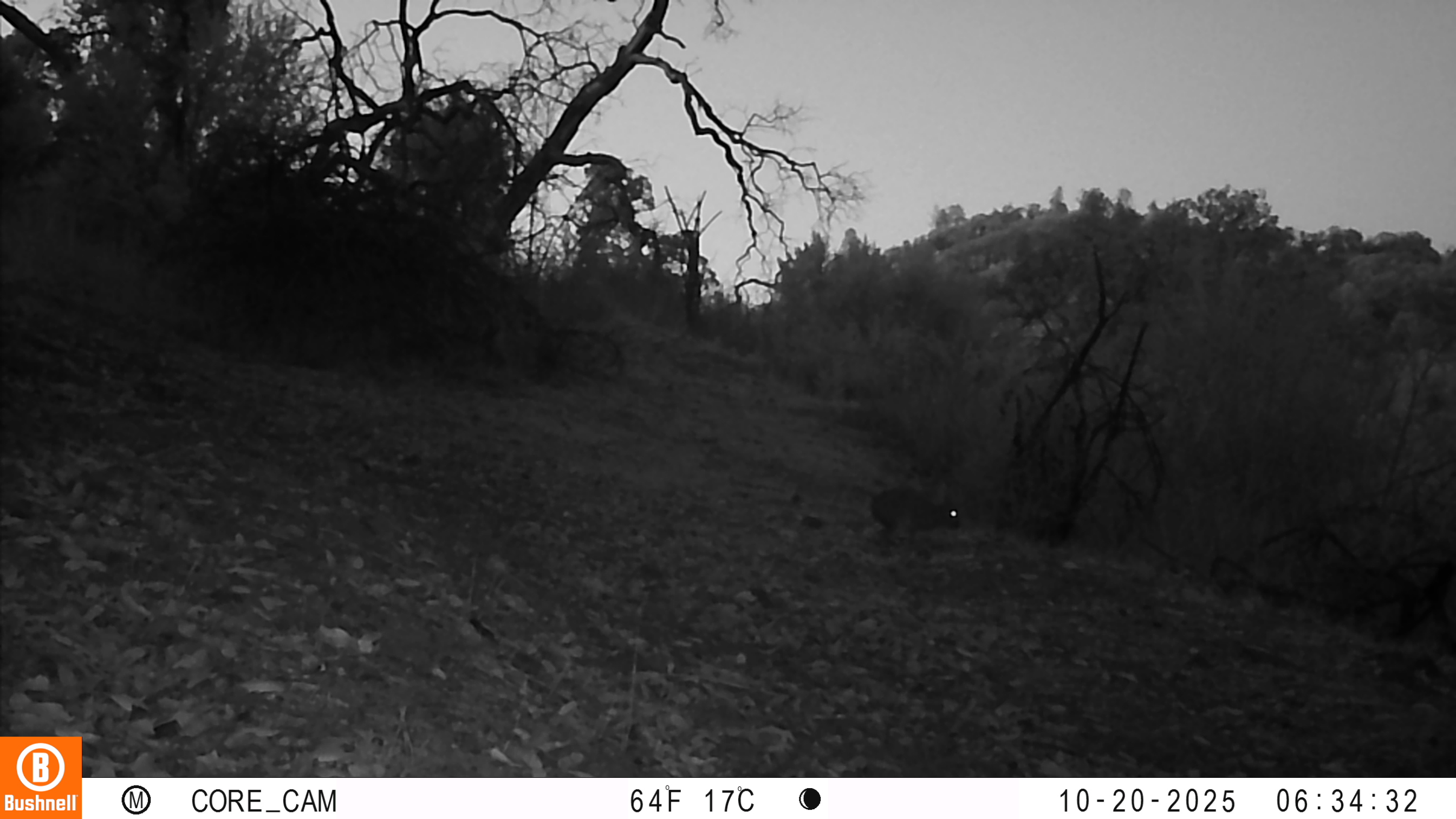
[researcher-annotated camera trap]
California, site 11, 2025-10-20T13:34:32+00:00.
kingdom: Animalia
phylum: Chordata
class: Mammalia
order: Lagomorpha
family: Leporidae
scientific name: Leporidae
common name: rabbit